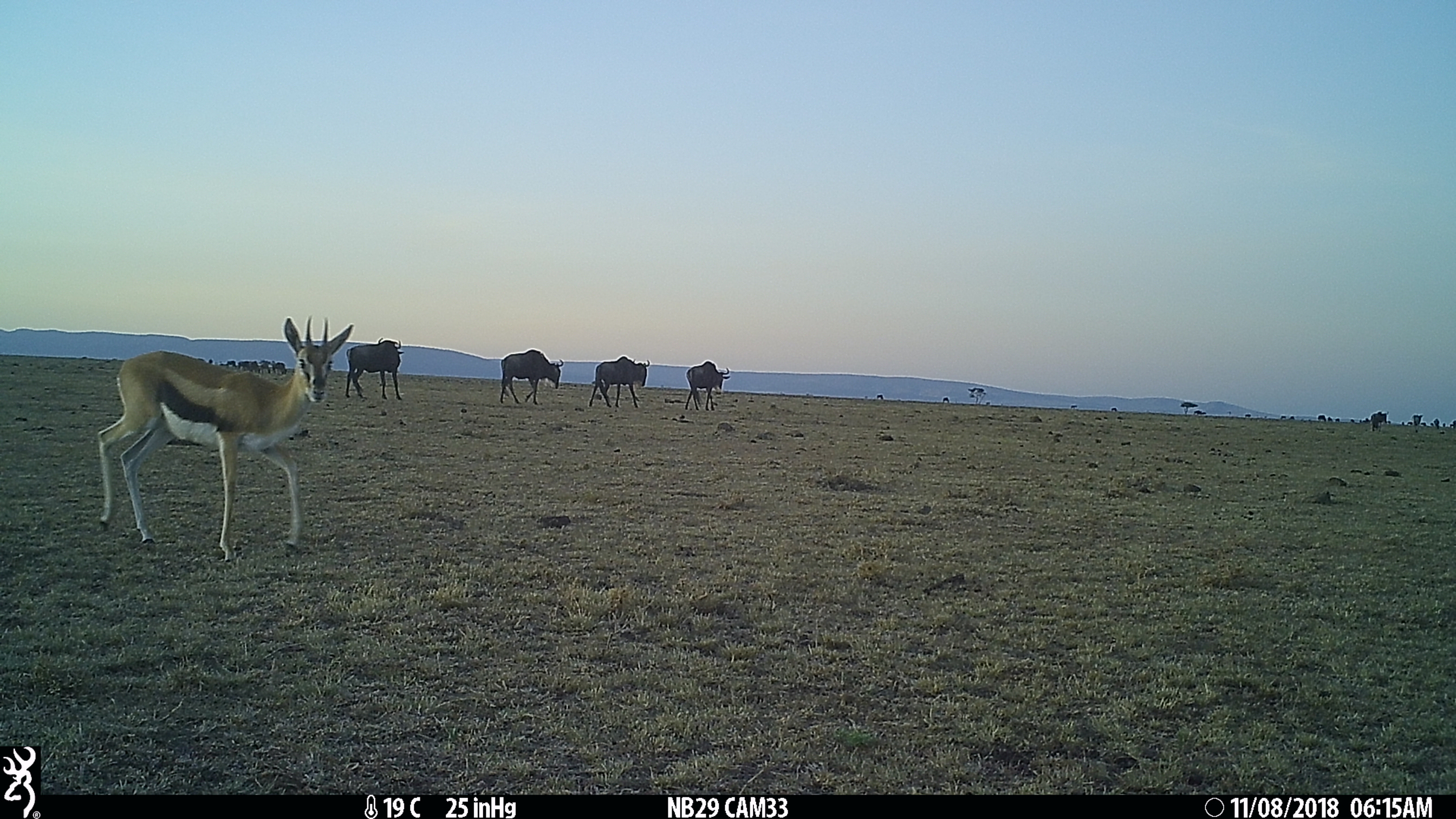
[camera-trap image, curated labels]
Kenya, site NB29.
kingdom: Animalia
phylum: Chordata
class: Mammalia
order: Artiodactyla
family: Bovidae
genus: Connochaetes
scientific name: Connochaetes taurinus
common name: blue wildebeest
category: wildebeest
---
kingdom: Animalia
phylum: Chordata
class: Mammalia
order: Artiodactyla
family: Bovidae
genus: Eudorcas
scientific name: Eudorcas thomsonii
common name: thomon's gazelle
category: gazelle thomsons